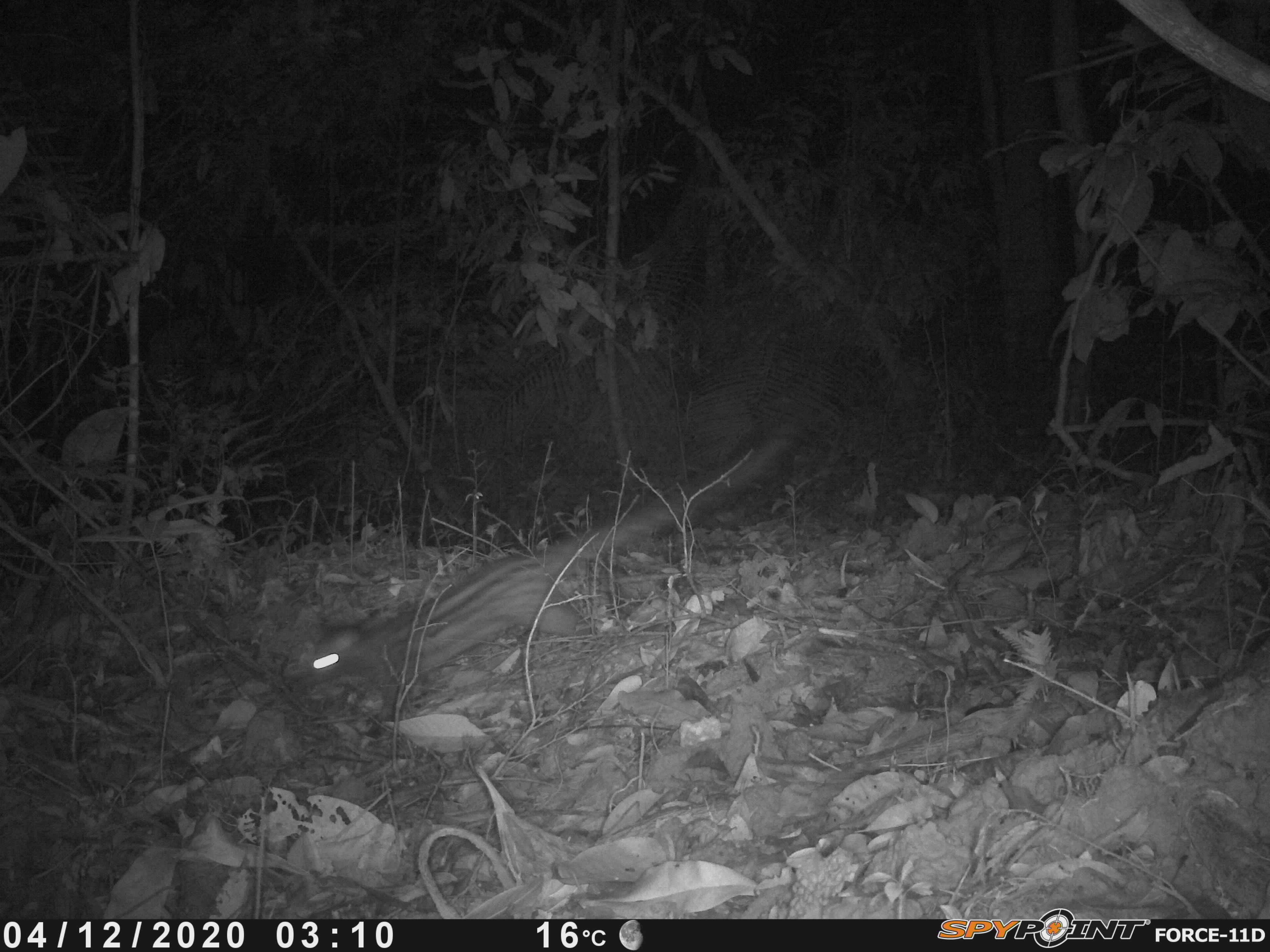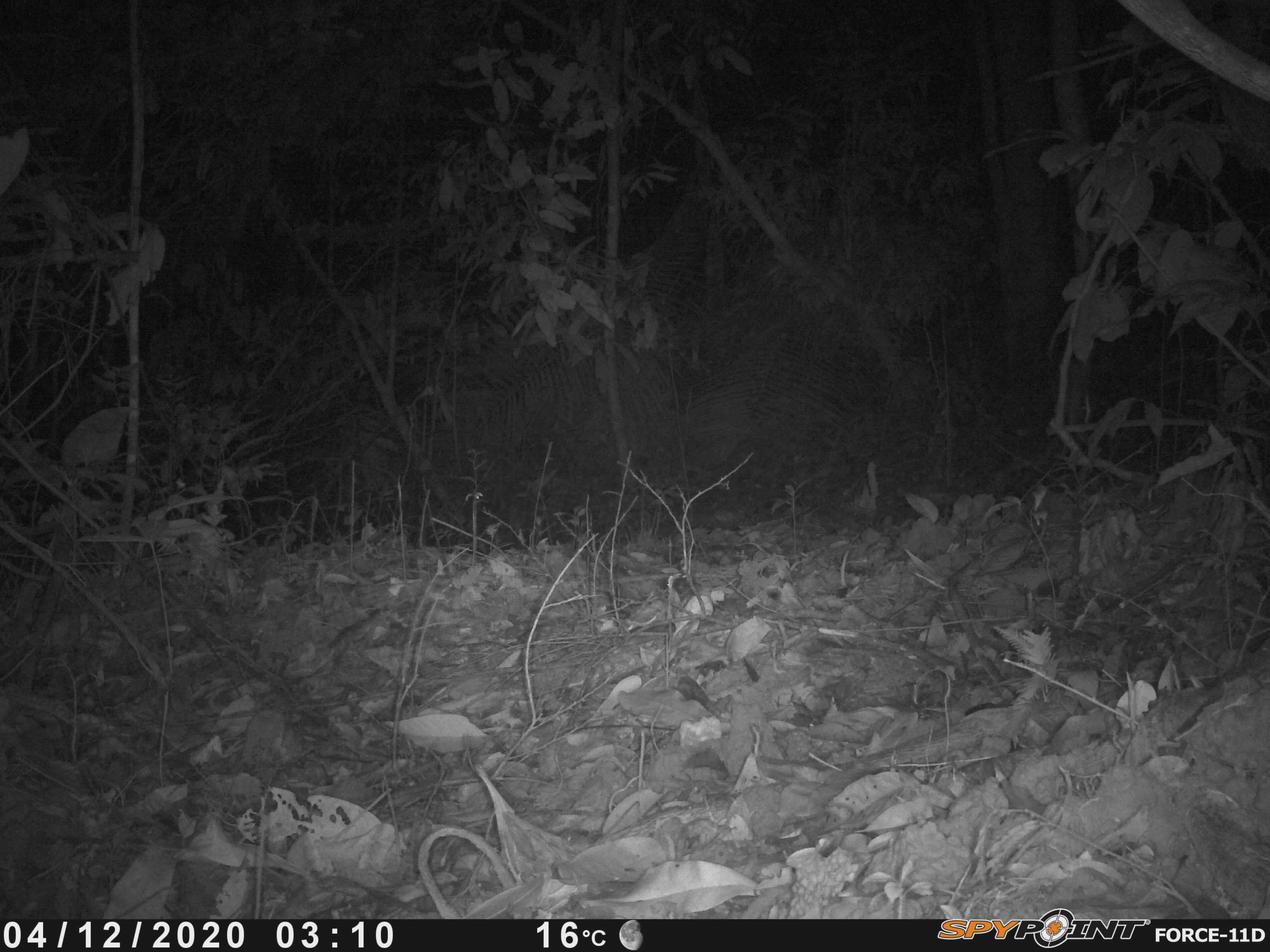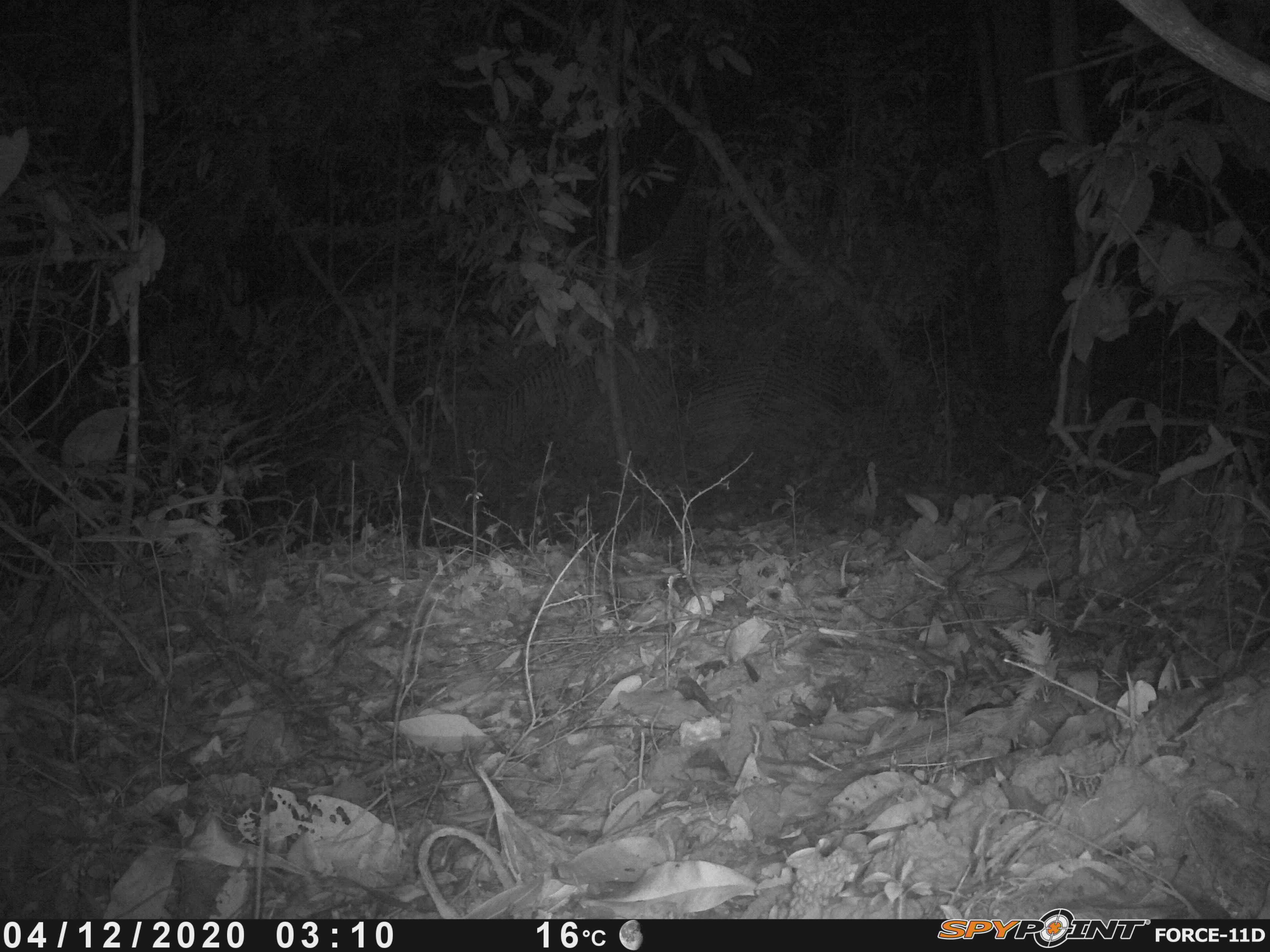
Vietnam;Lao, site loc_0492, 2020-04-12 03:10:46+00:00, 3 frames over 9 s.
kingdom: Animalia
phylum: Chordata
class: Mammalia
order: Carnivora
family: Viverridae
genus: Paradoxurus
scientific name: Paradoxurus hermaphroditus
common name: common palm civet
Common palm civet (Paradoxurus hermaphroditus). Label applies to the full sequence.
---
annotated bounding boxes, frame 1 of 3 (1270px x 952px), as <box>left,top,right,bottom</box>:
common palm civet: <box>300,427,794,738</box>